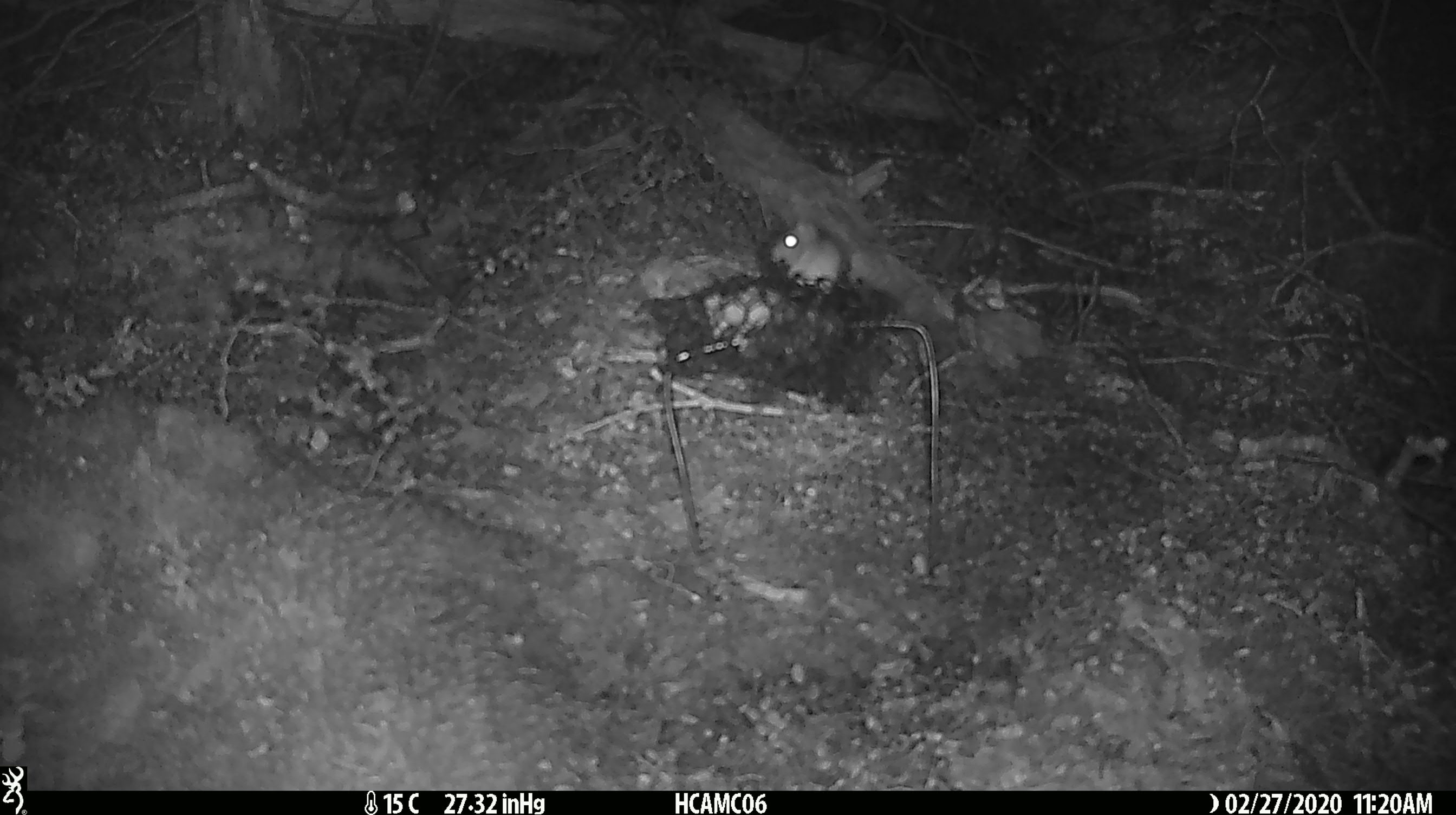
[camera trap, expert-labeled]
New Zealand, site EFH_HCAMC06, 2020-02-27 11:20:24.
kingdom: Animalia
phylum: Chordata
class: Mammalia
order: Rodentia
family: Muridae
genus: Mus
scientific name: Mus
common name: mouse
Mouse (Mus).